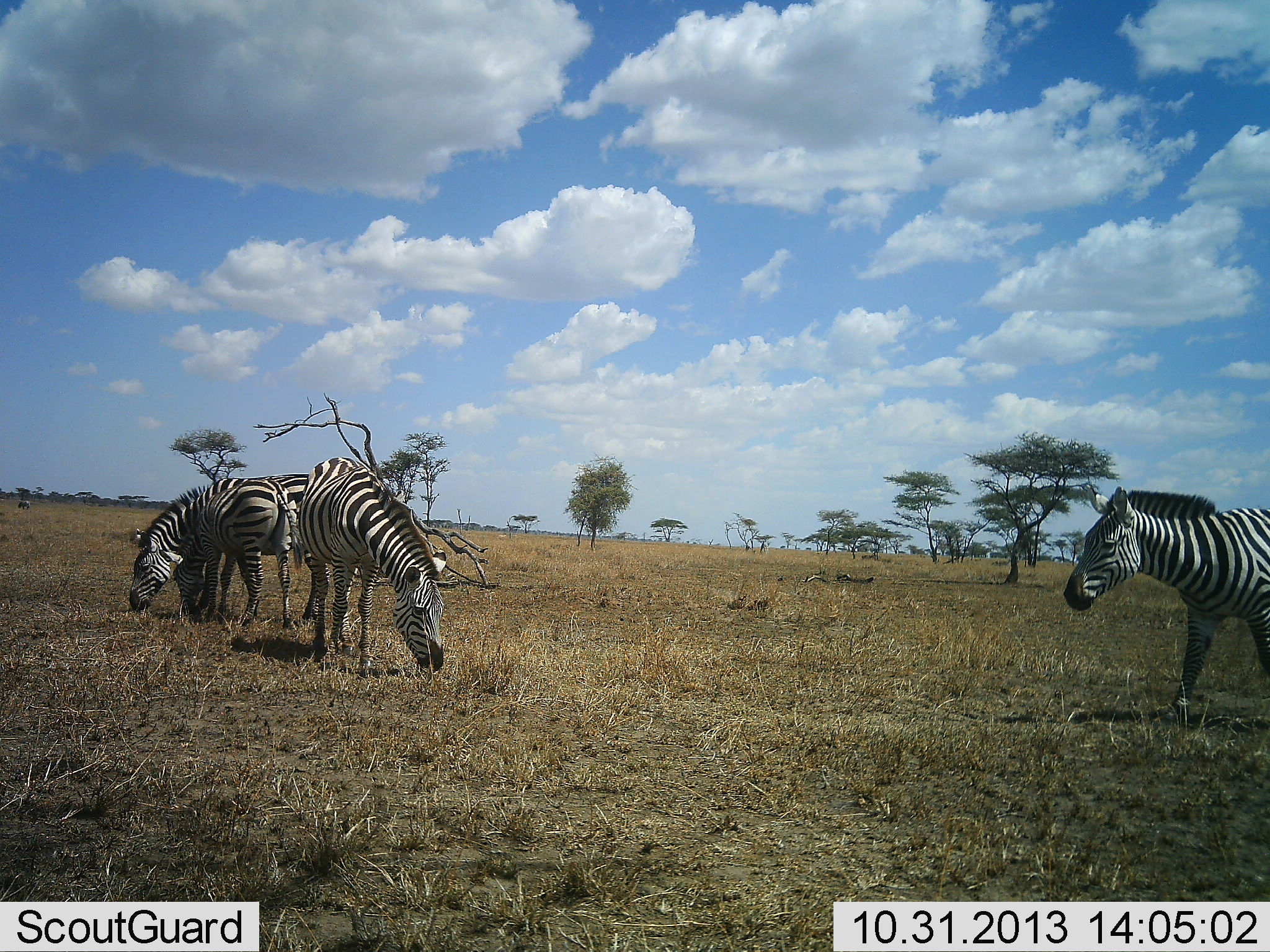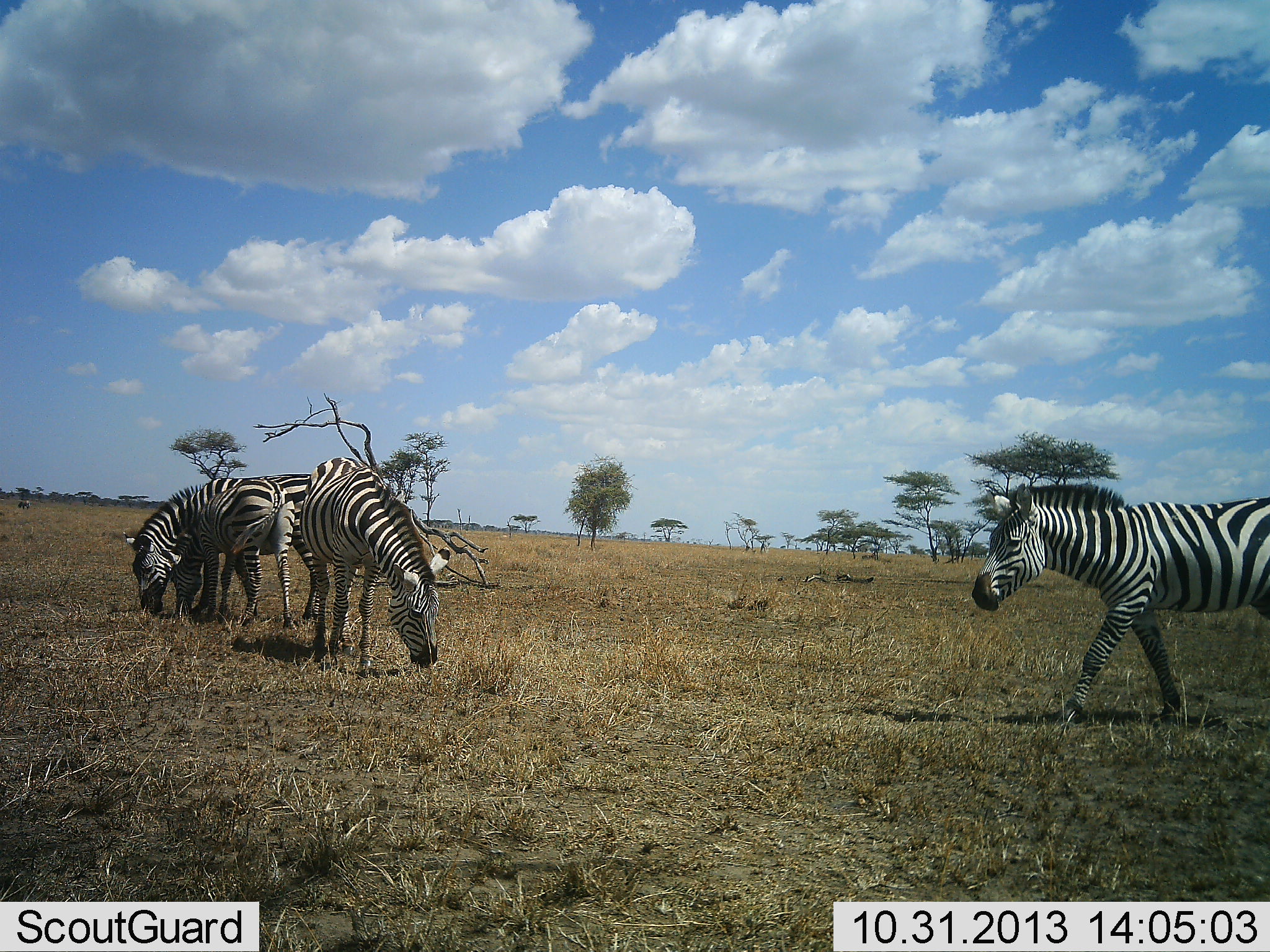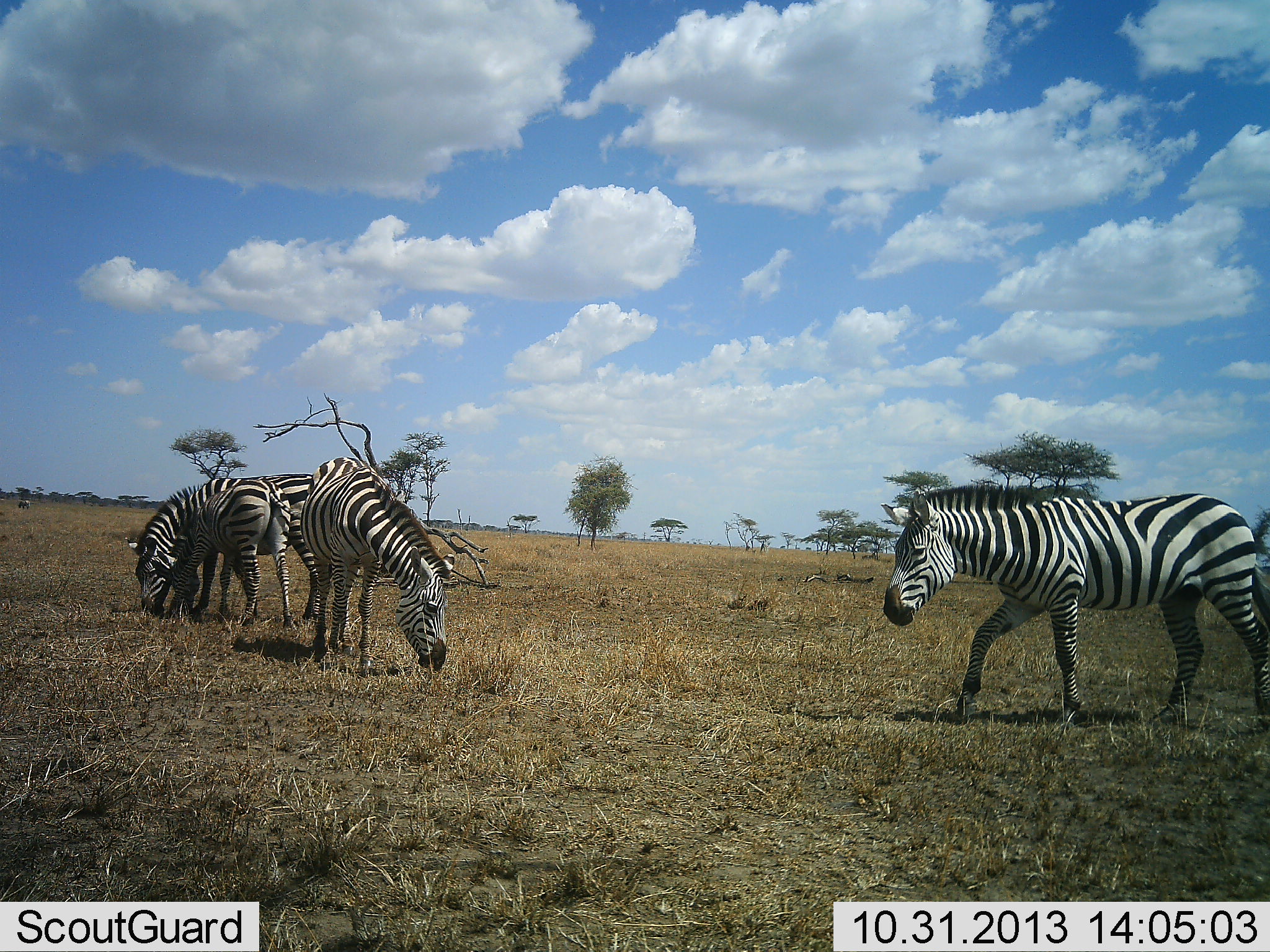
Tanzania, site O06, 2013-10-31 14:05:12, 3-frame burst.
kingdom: Animalia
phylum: Chordata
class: Mammalia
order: Perissodactyla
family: Equidae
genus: Equus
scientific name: Equus quagga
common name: plains zebra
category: zebra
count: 4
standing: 60%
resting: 0%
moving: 80%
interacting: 0%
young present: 0%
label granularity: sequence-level